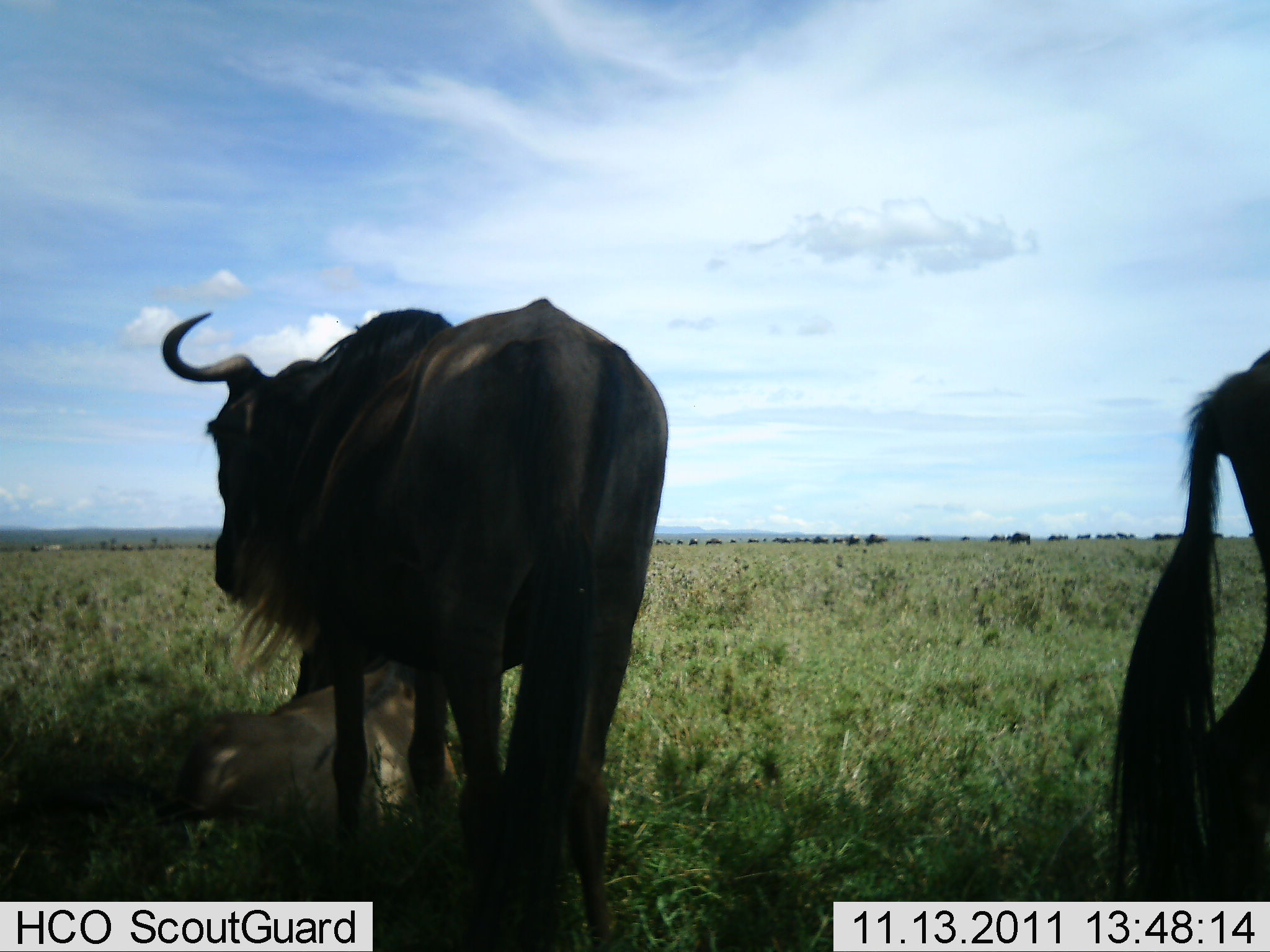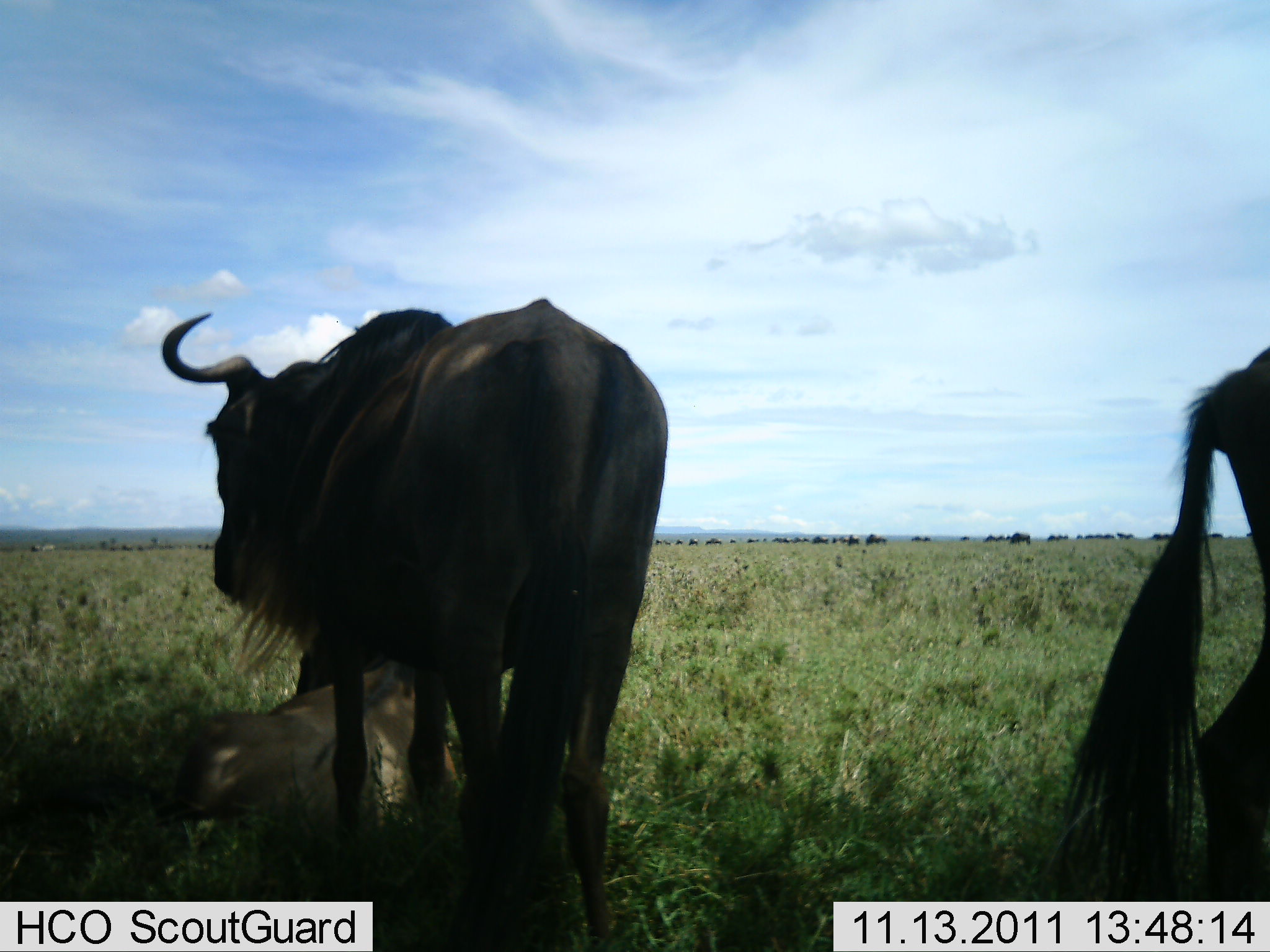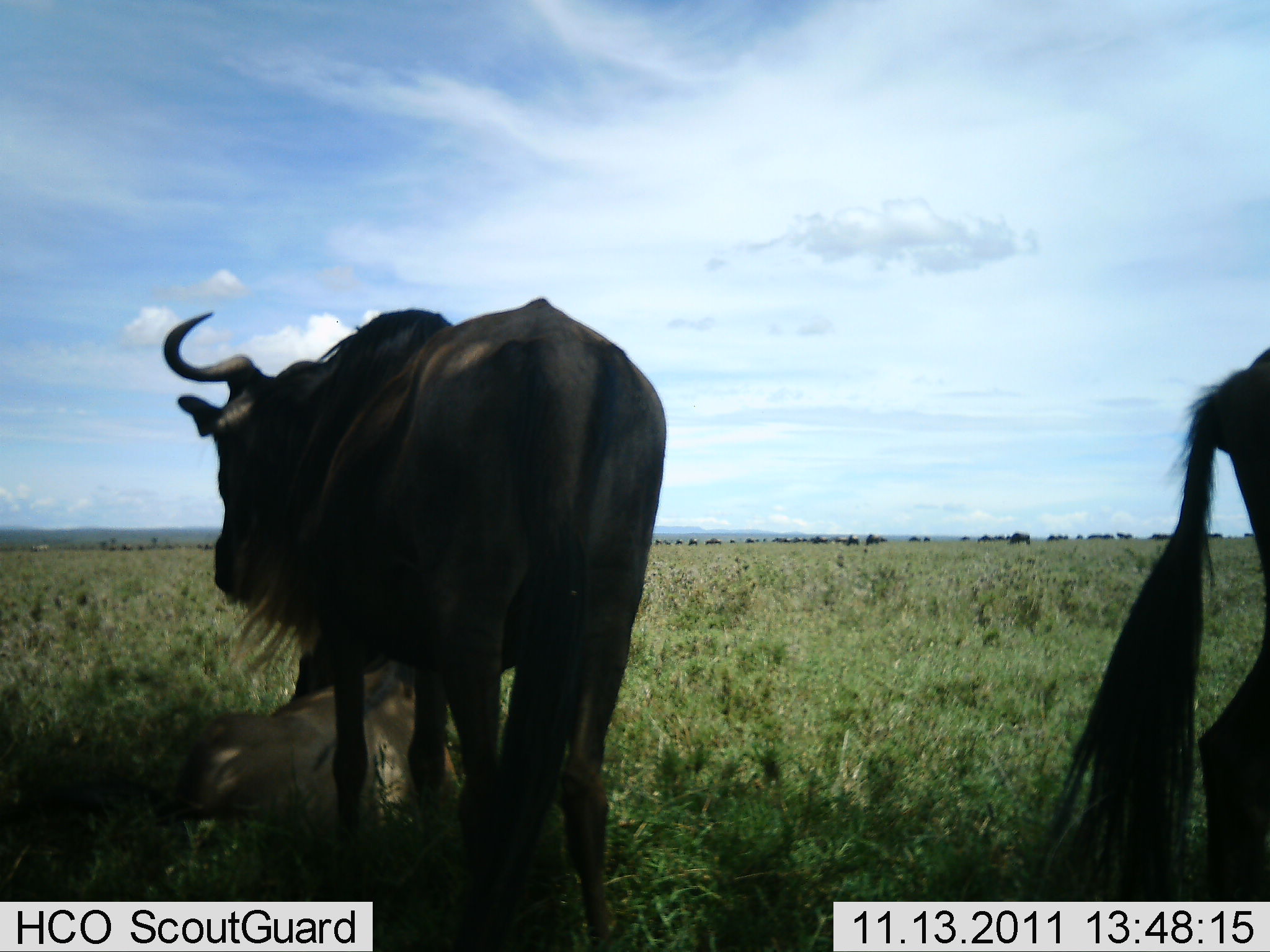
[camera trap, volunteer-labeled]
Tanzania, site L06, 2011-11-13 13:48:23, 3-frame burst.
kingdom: Animalia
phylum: Chordata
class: Mammalia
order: Artiodactyla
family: Bovidae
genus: Connochaetes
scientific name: Connochaetes taurinus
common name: blue wildebeest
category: wildebeest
Wildebeest (blue wildebeest) (Connochaetes taurinus), count 2. Behavior (volunteer vote fractions): standing 100%, resting 38%, moving 8%, interacting 0%. Young present (vote fraction): 0%. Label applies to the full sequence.